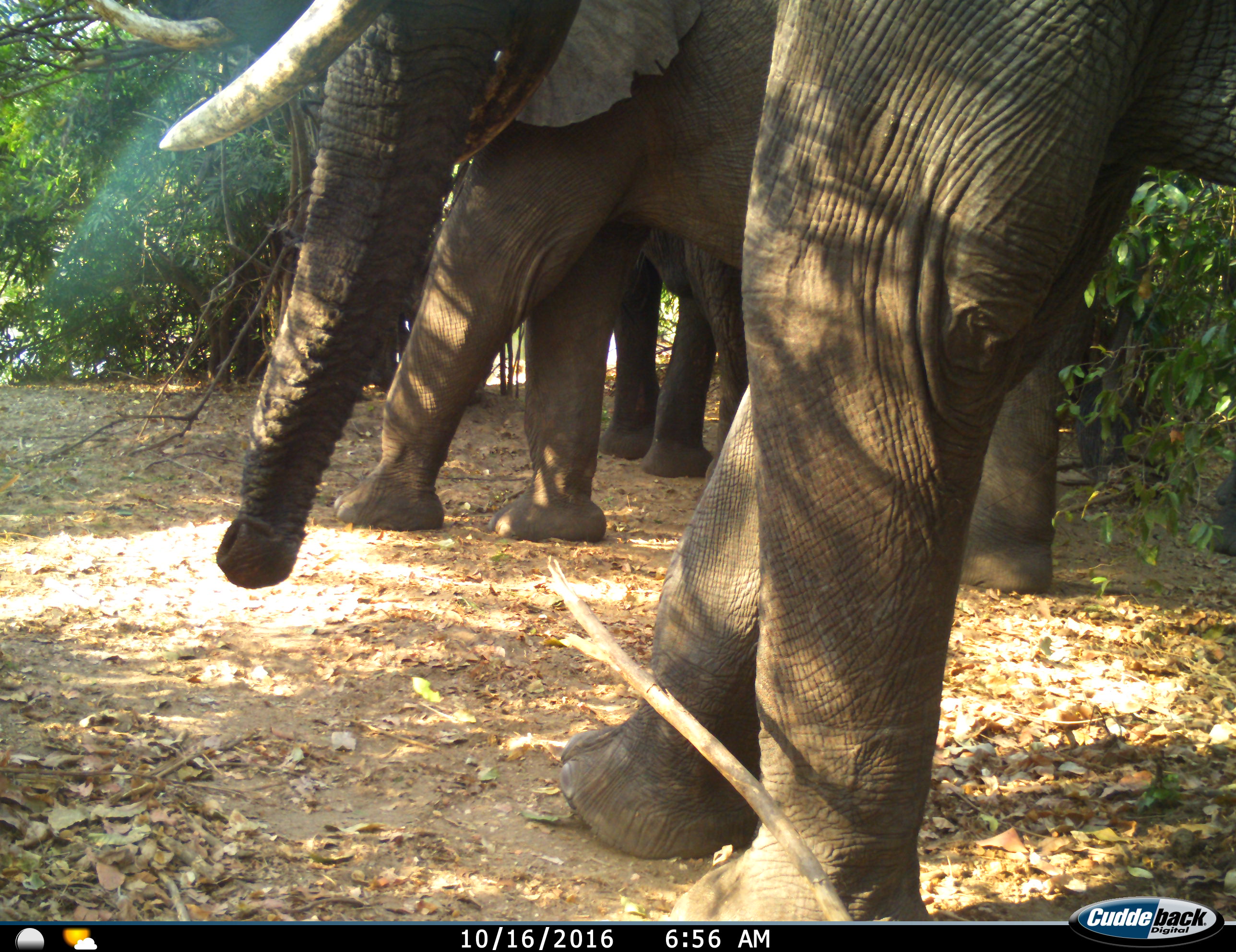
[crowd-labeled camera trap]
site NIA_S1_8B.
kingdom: Animalia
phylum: Chordata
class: Mammalia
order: Proboscidea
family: Elephantidae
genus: Loxodonta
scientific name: Loxodonta africana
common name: african bush elephant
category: elephant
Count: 3.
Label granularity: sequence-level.